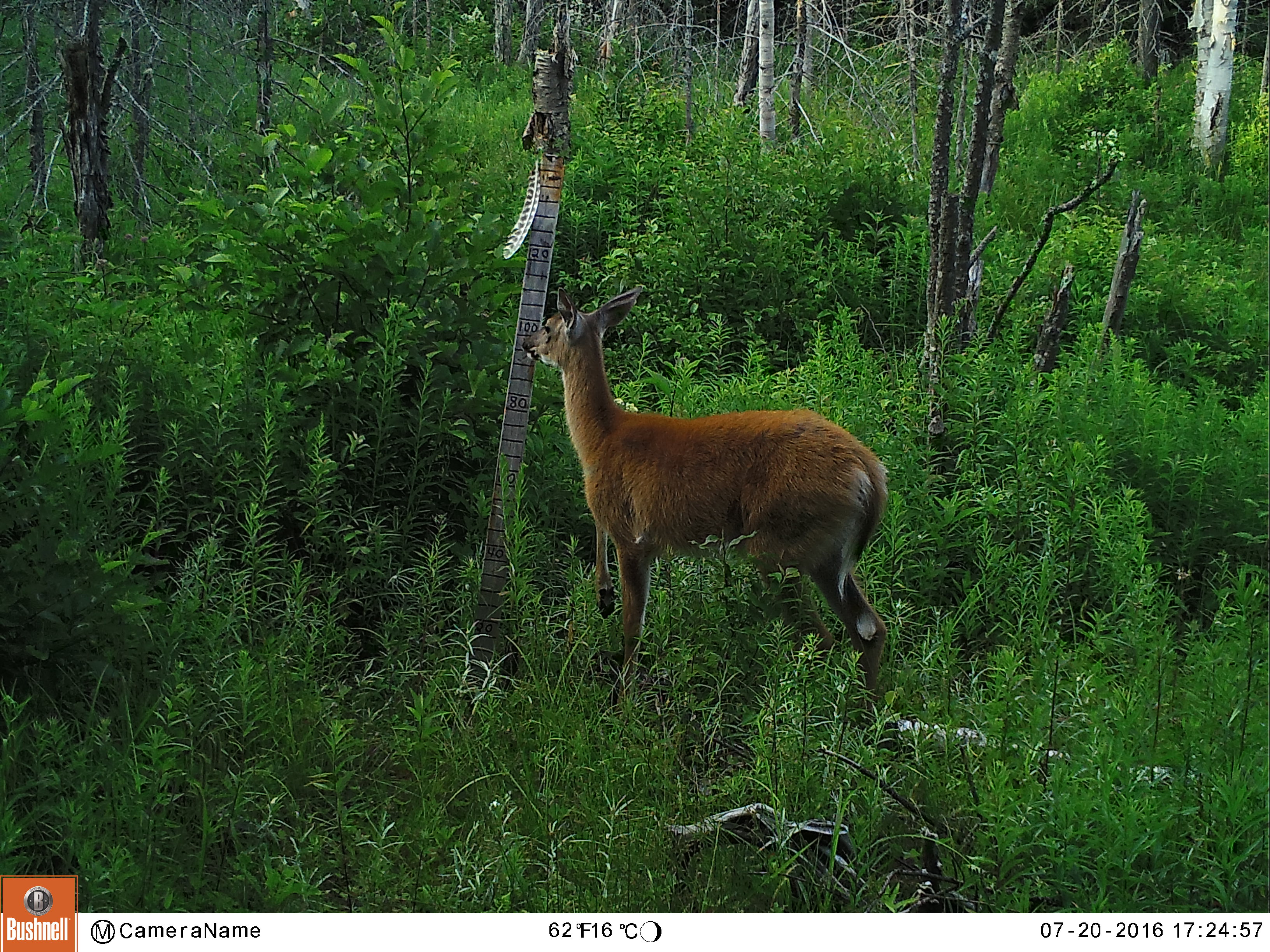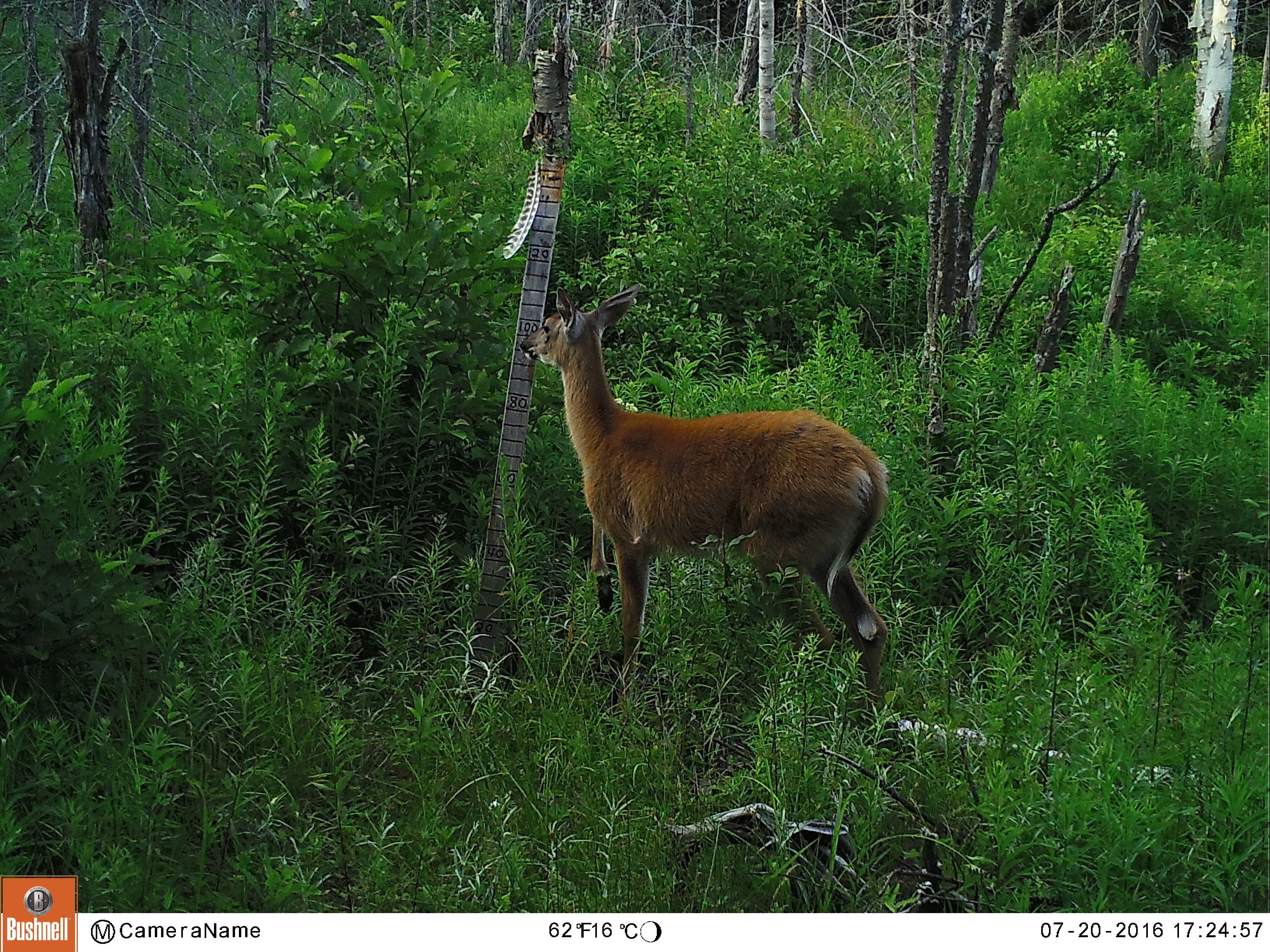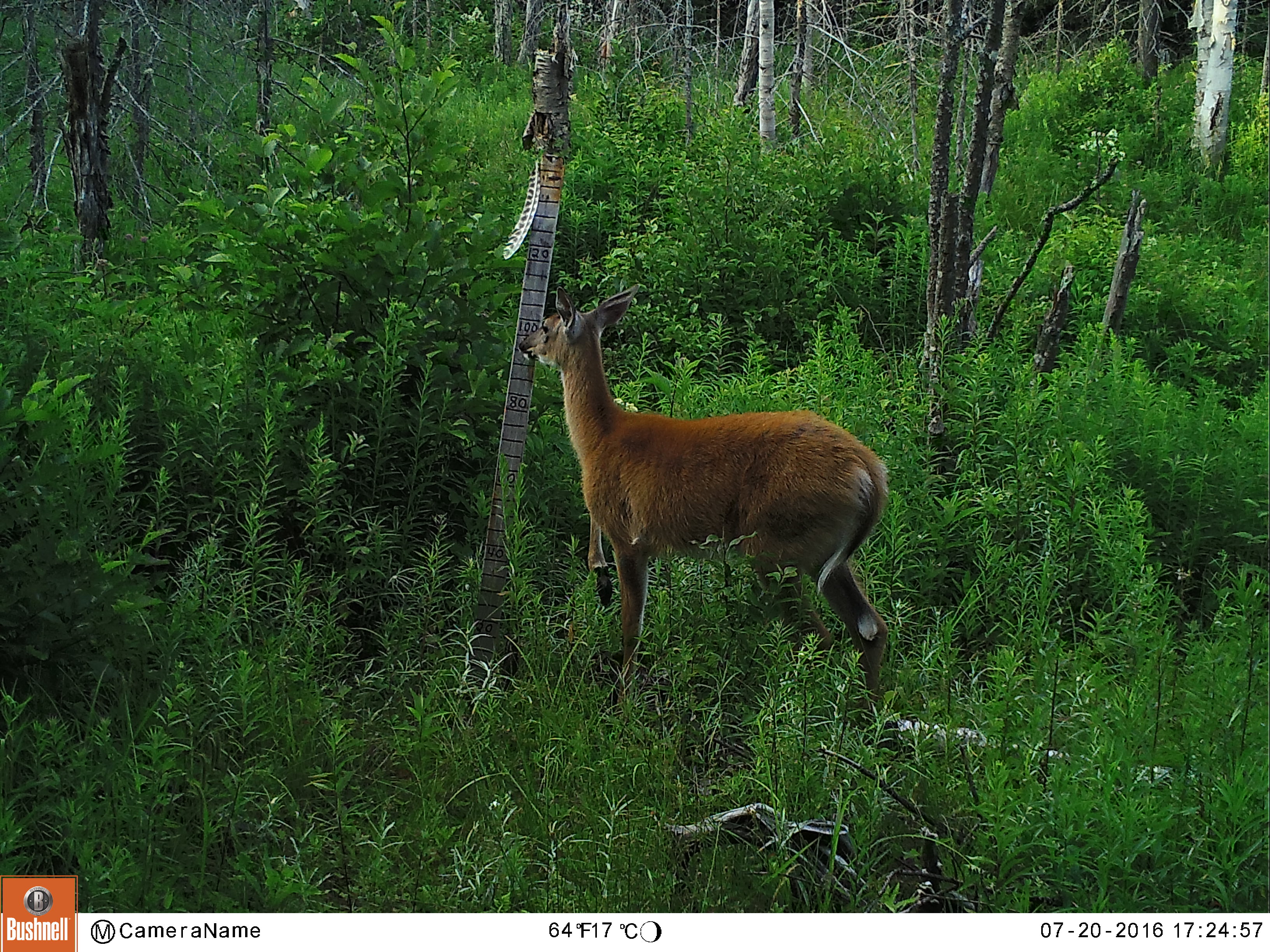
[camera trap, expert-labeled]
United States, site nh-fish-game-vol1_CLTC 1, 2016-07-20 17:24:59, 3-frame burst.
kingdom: Animalia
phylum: Chordata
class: Mammalia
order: Artiodactyla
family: Cervidae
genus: Odocoileus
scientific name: Odocoileus virginianus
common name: white-tailed deer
White-tailed deer (Odocoileus virginianus).